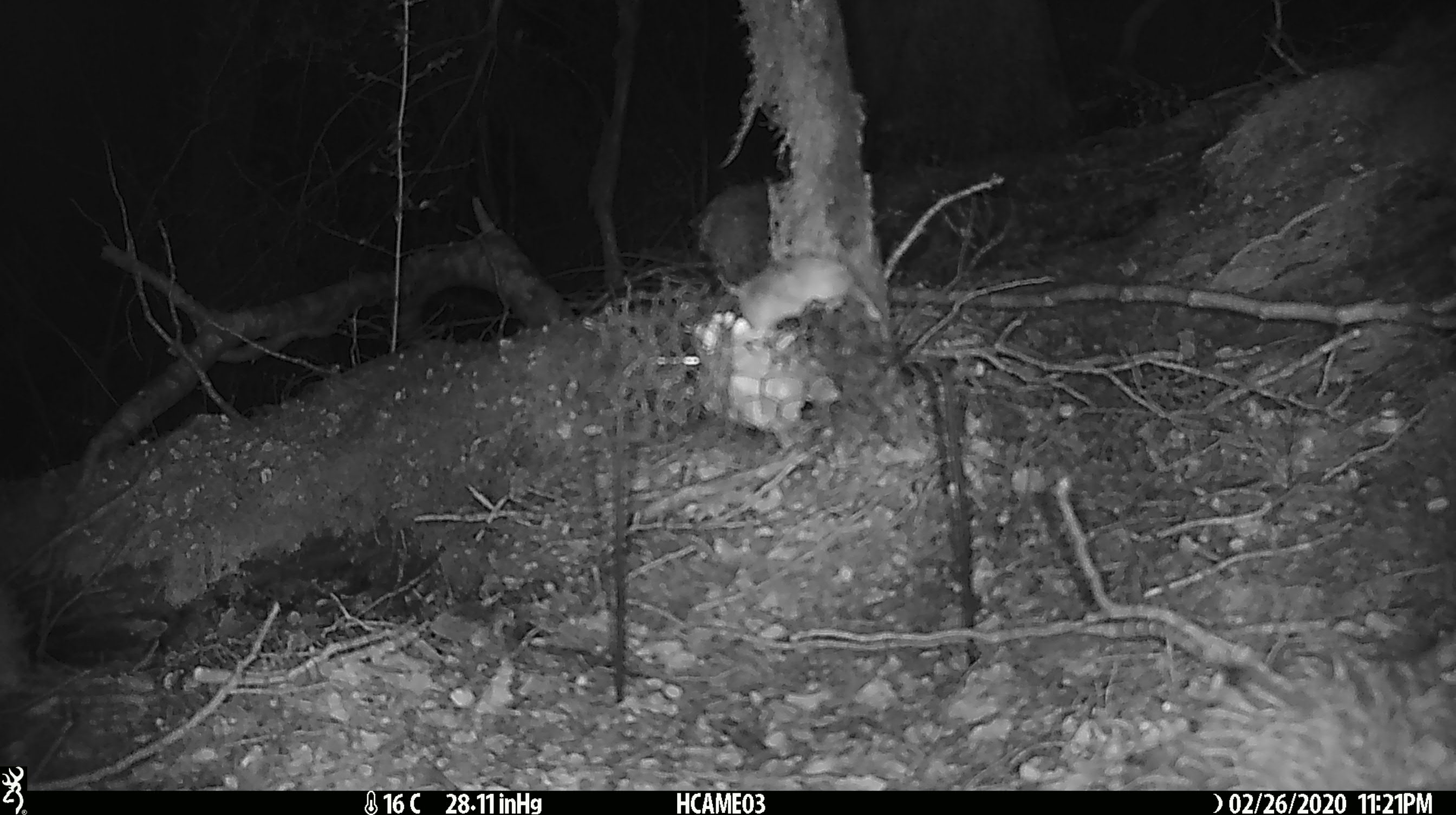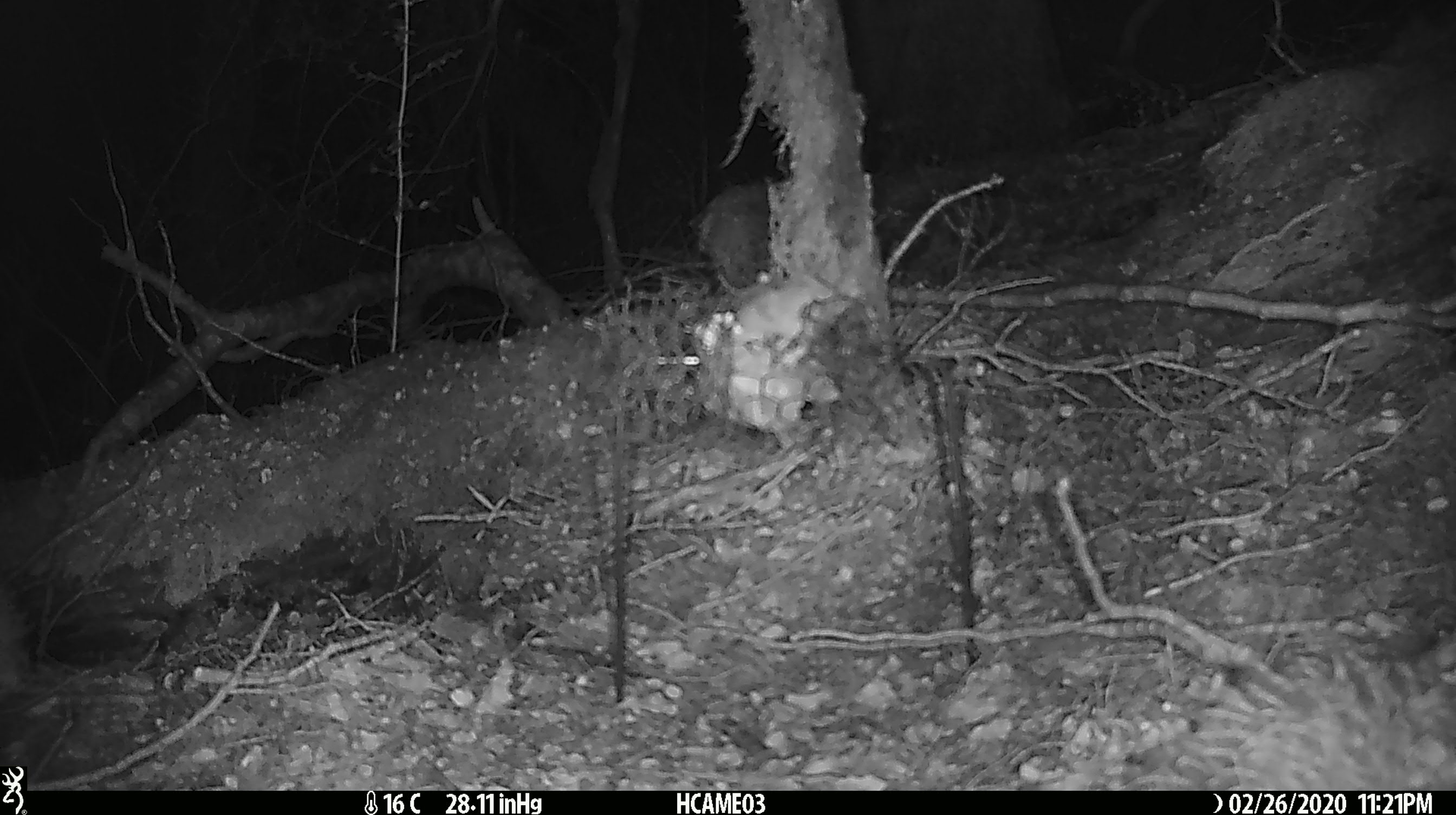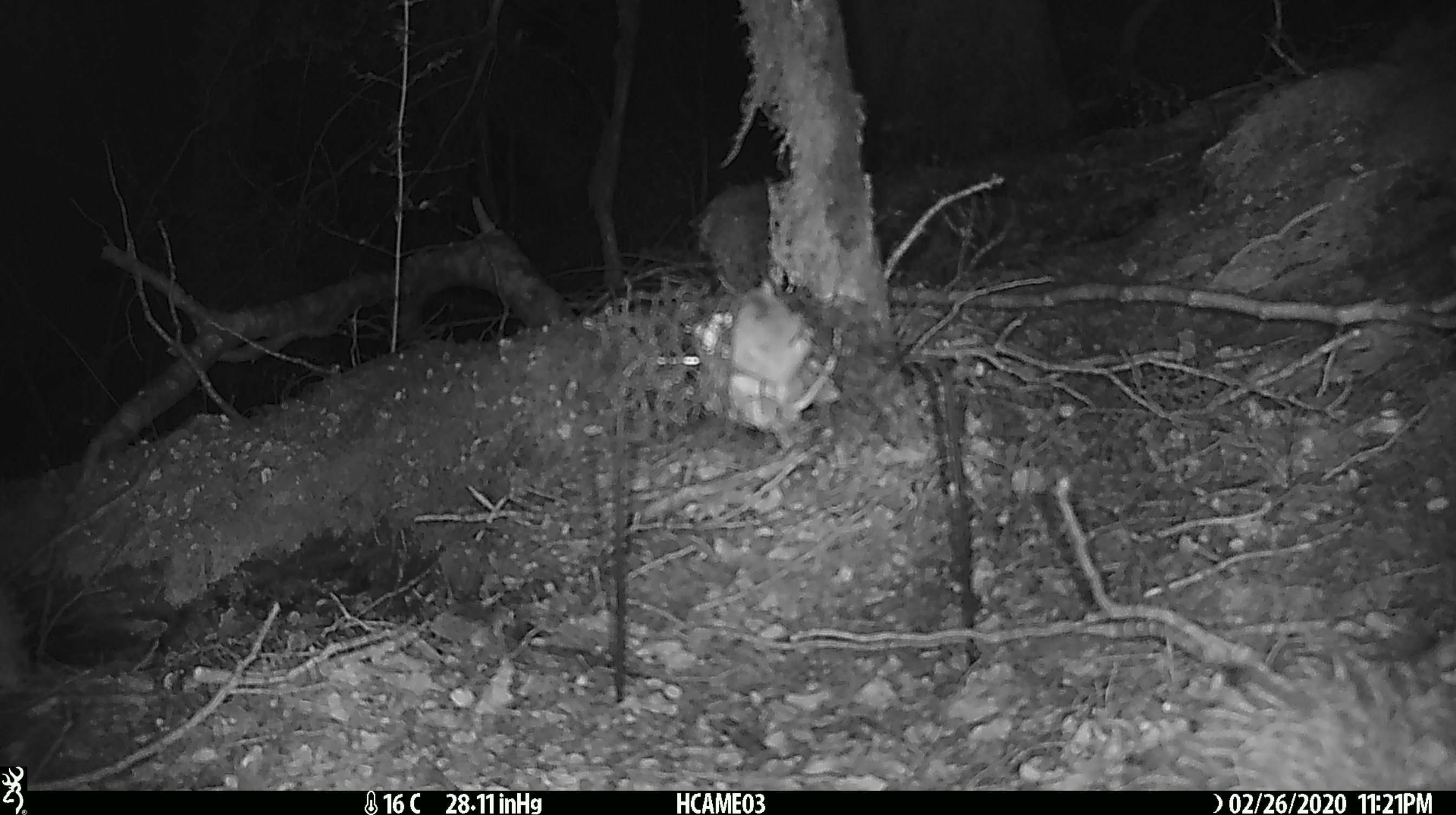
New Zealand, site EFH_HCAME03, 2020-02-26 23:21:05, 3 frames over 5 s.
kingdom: Animalia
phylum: Chordata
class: Mammalia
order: Rodentia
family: Muridae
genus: Mus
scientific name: Mus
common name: mouse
Mouse (Mus).